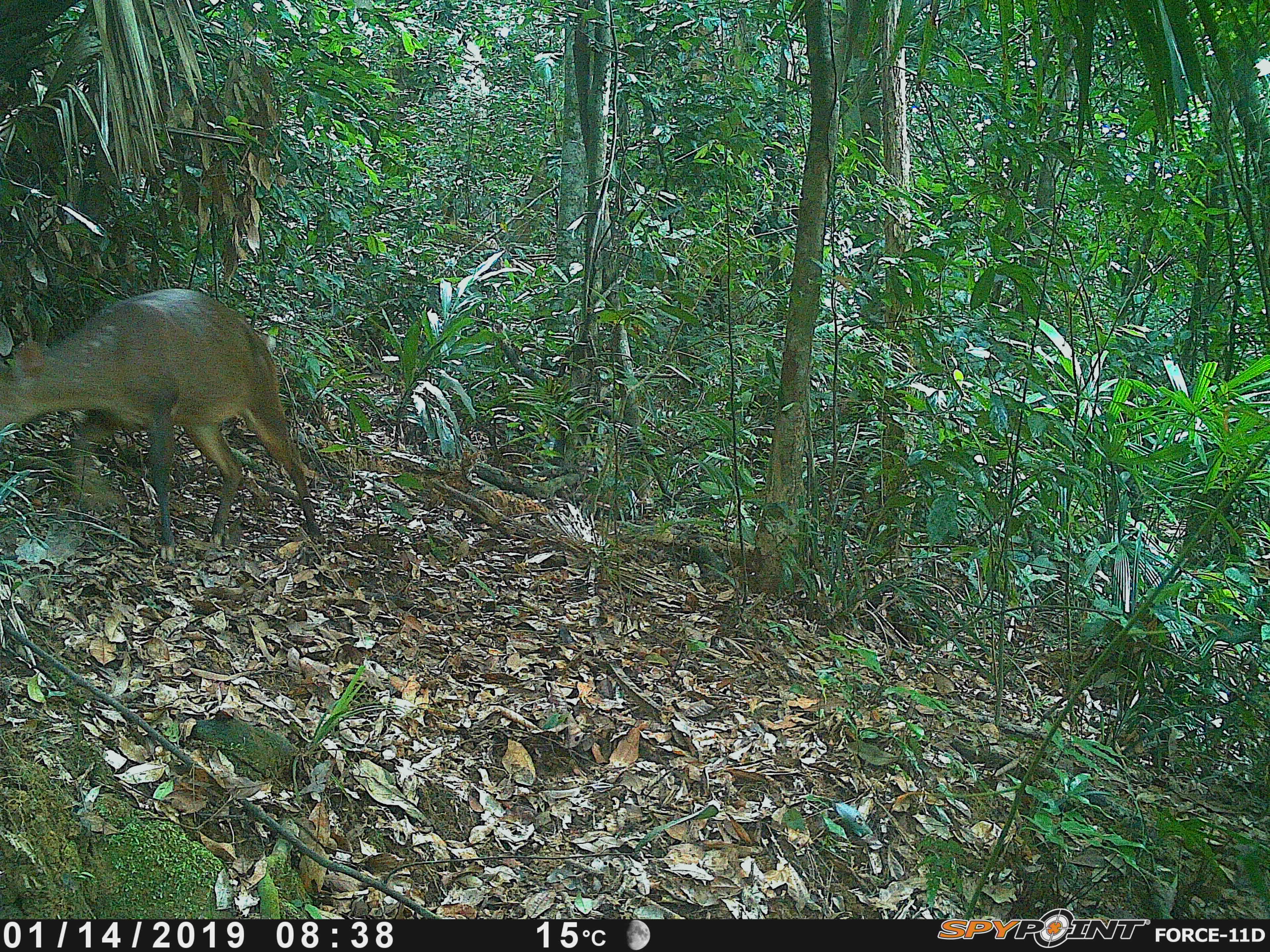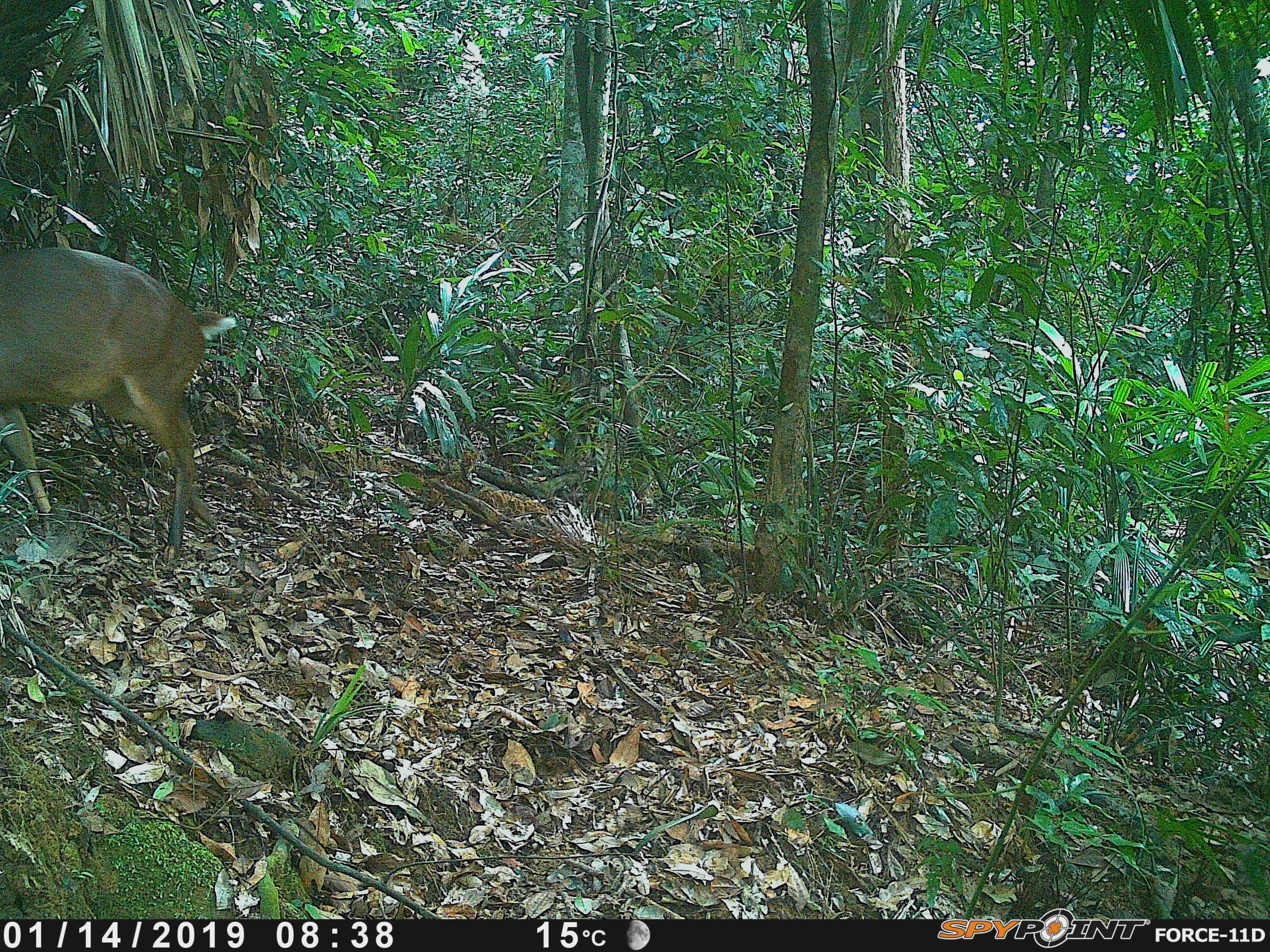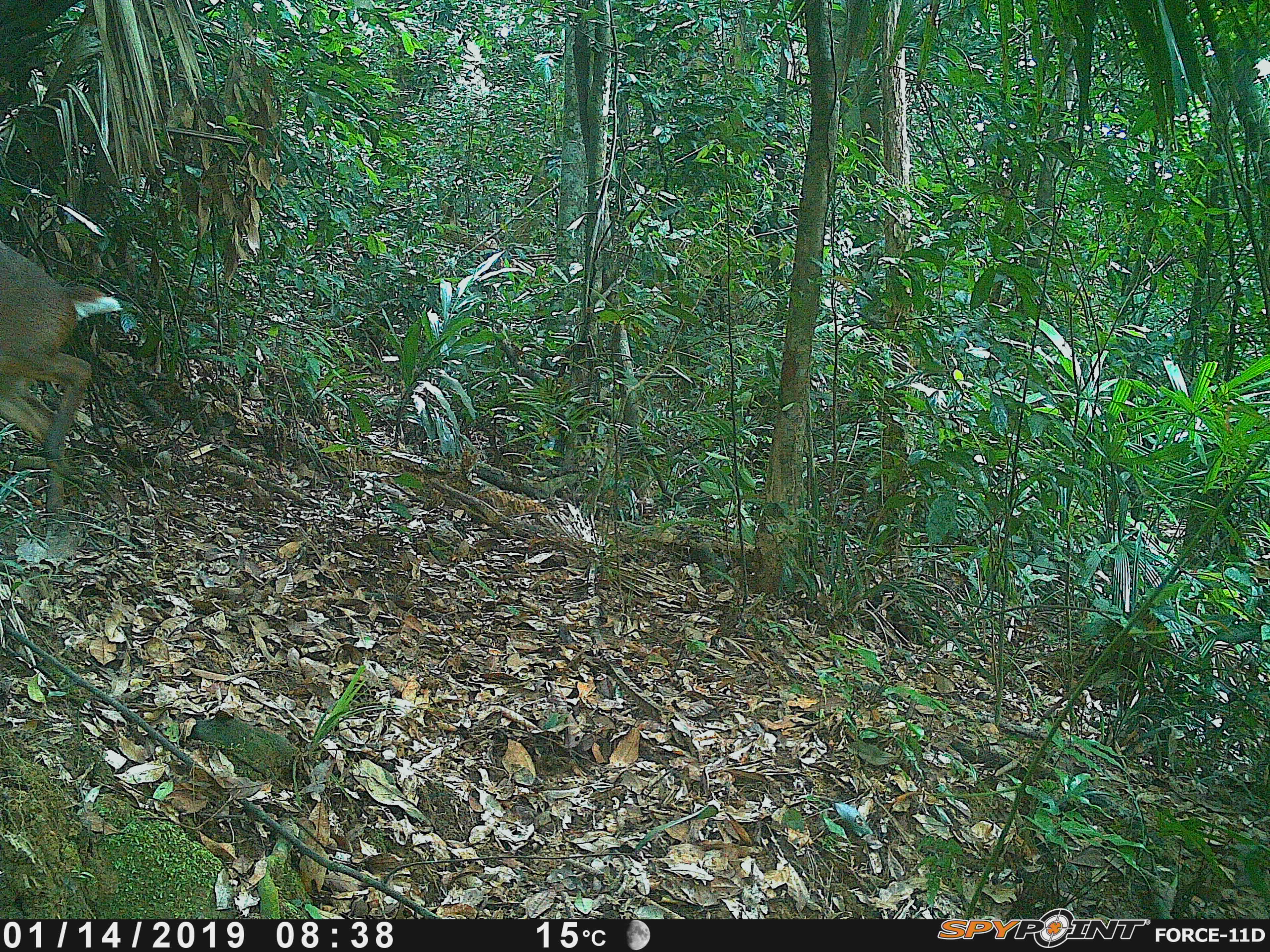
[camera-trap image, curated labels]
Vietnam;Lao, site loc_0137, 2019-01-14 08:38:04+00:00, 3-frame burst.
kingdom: Animalia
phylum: Chordata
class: Mammalia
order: Artiodactyla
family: Cervidae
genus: Muntiacus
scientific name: Muntiacus vuquangensis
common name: large-antlered muntjac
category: large antlered muntjac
Large antlered muntjac (large-antlered muntjac) (Muntiacus vuquangensis). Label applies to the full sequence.